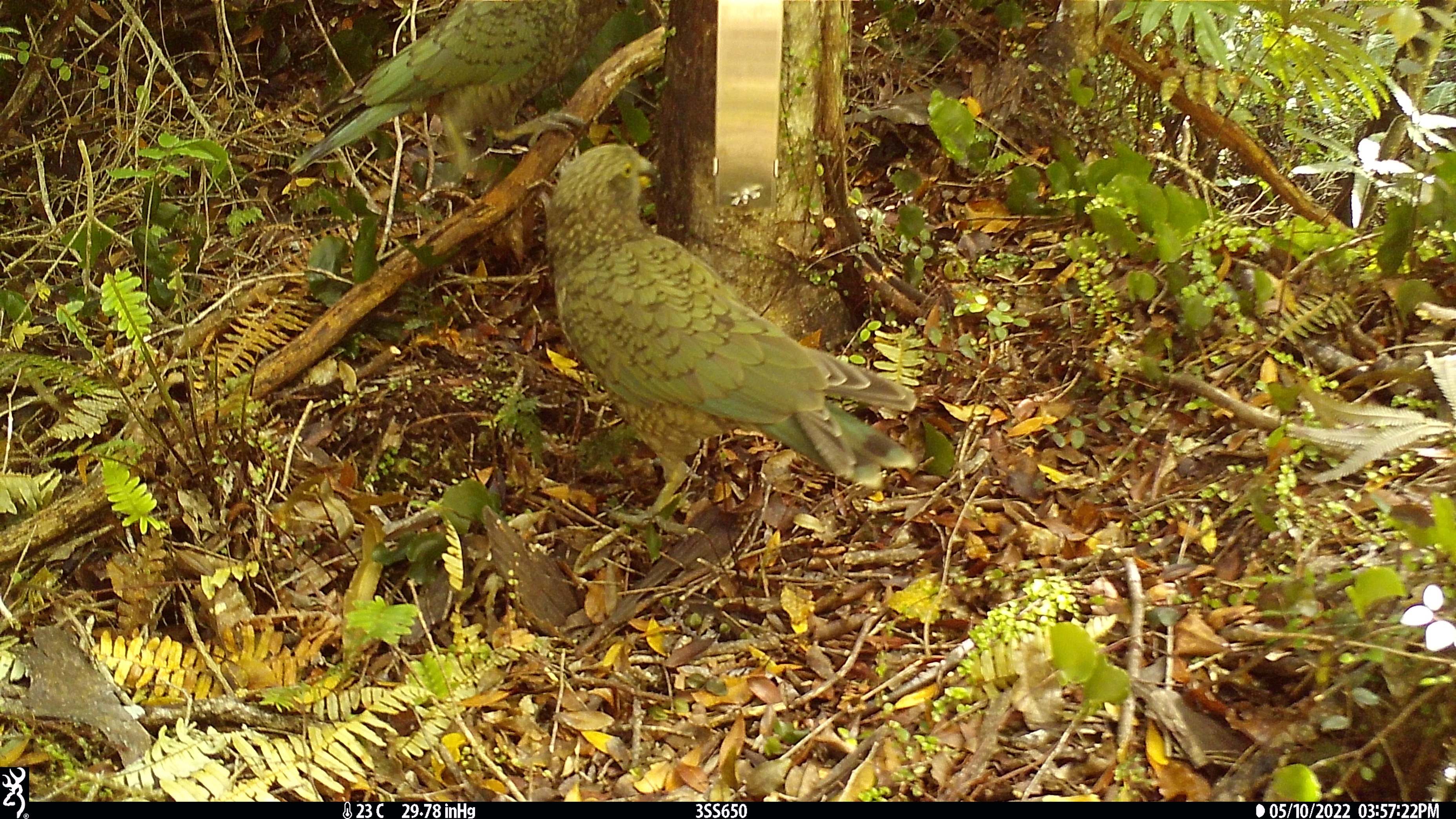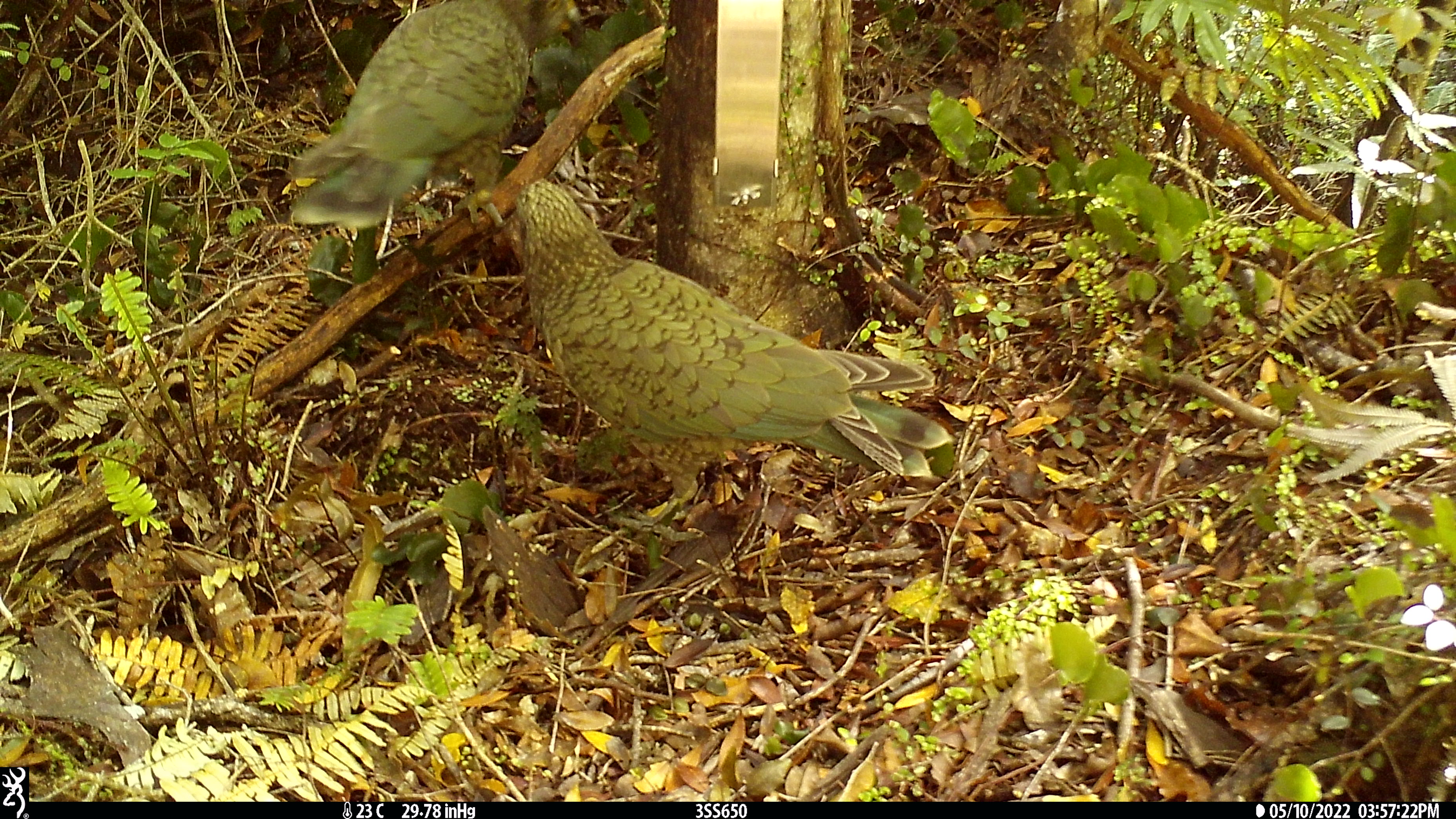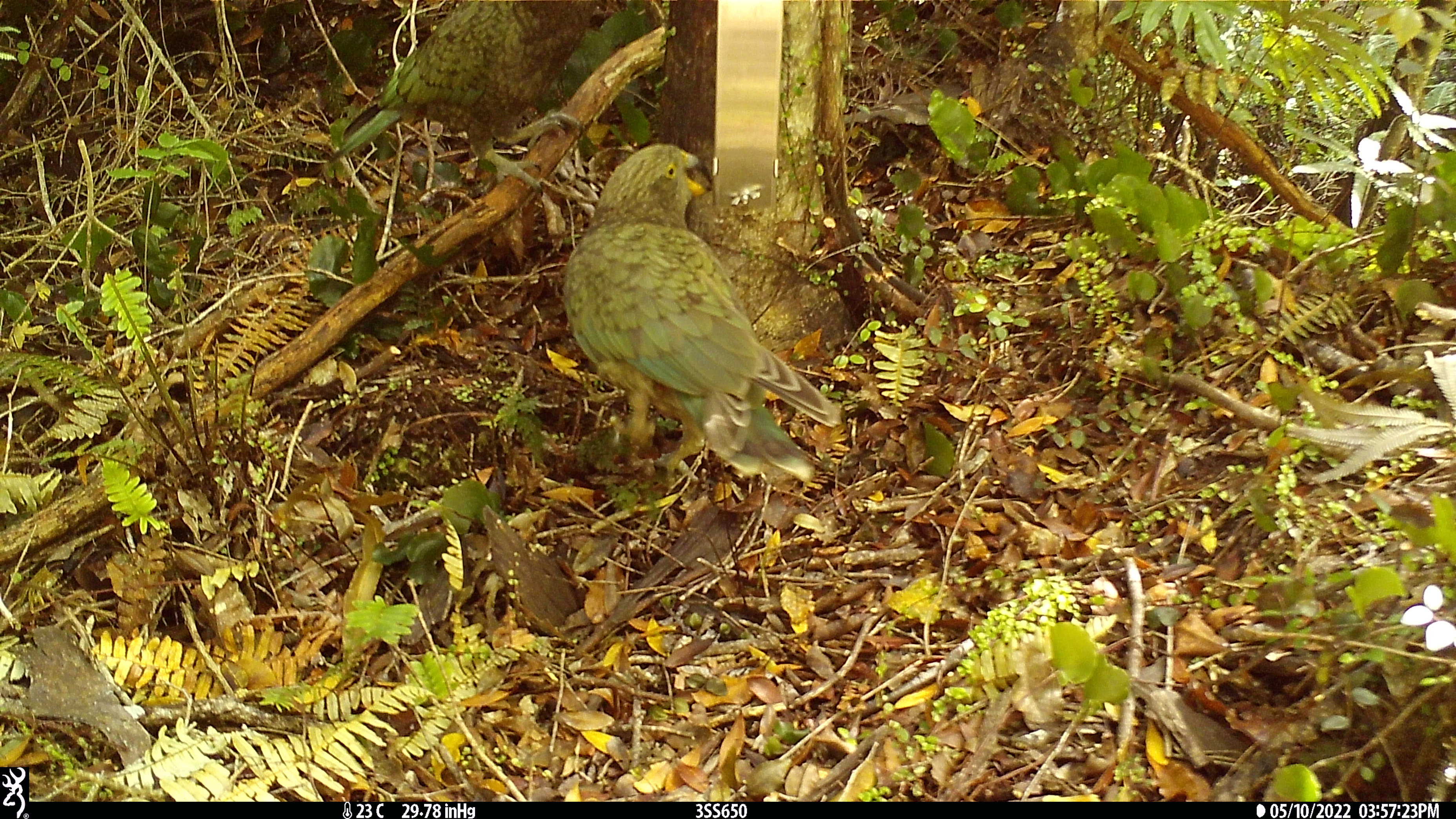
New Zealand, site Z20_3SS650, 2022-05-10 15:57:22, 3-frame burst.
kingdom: Animalia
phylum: Chordata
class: Aves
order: Psittaciformes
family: Strigopidae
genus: Nestor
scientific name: Nestor notabilis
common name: kea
Kea (Nestor notabilis).